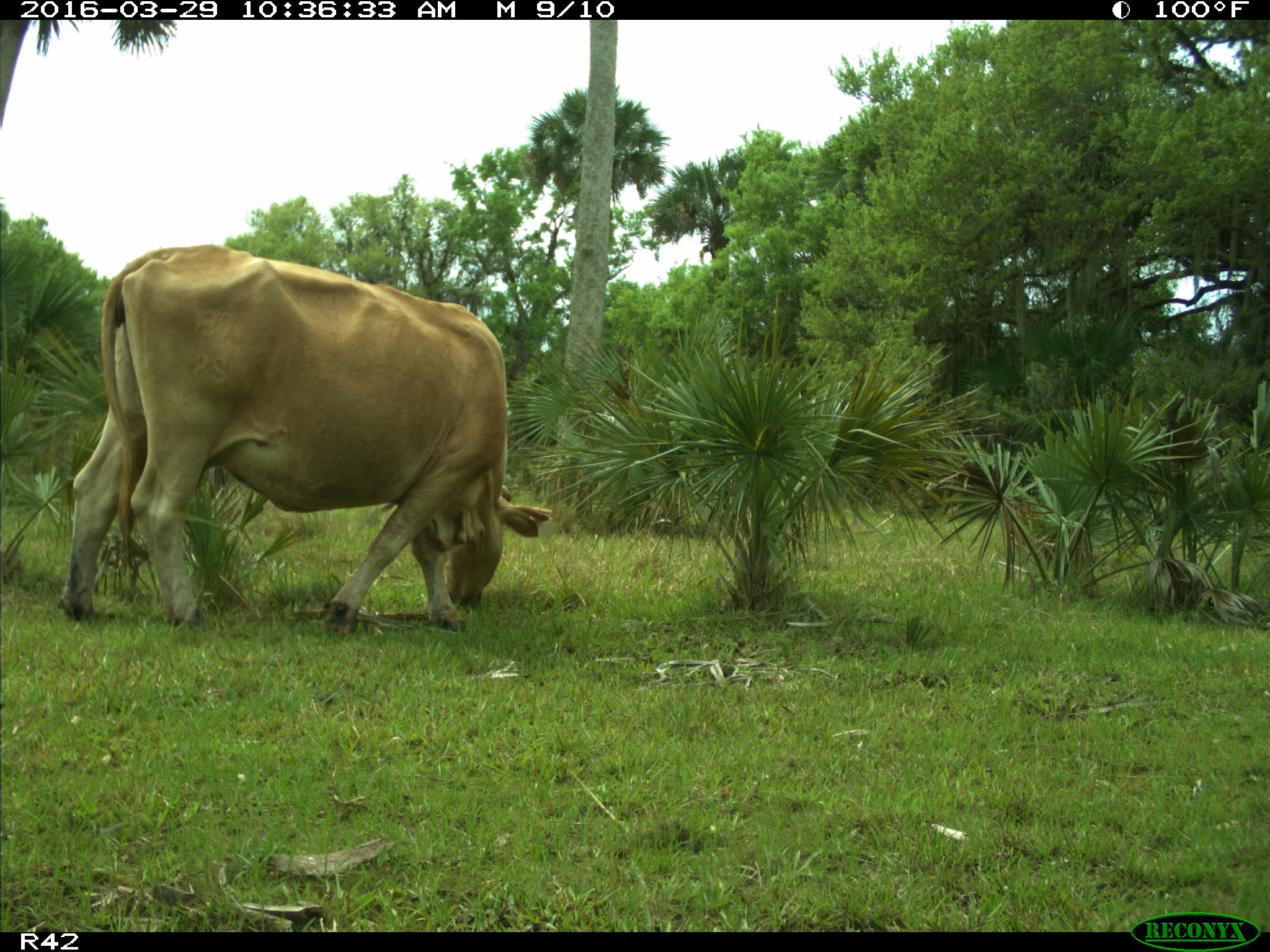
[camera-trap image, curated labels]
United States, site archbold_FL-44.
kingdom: Animalia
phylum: Chordata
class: Mammalia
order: Artiodactyla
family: Bovidae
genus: Bos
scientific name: Bos taurus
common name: domestic cow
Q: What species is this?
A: Bos taurus (domestic cow).